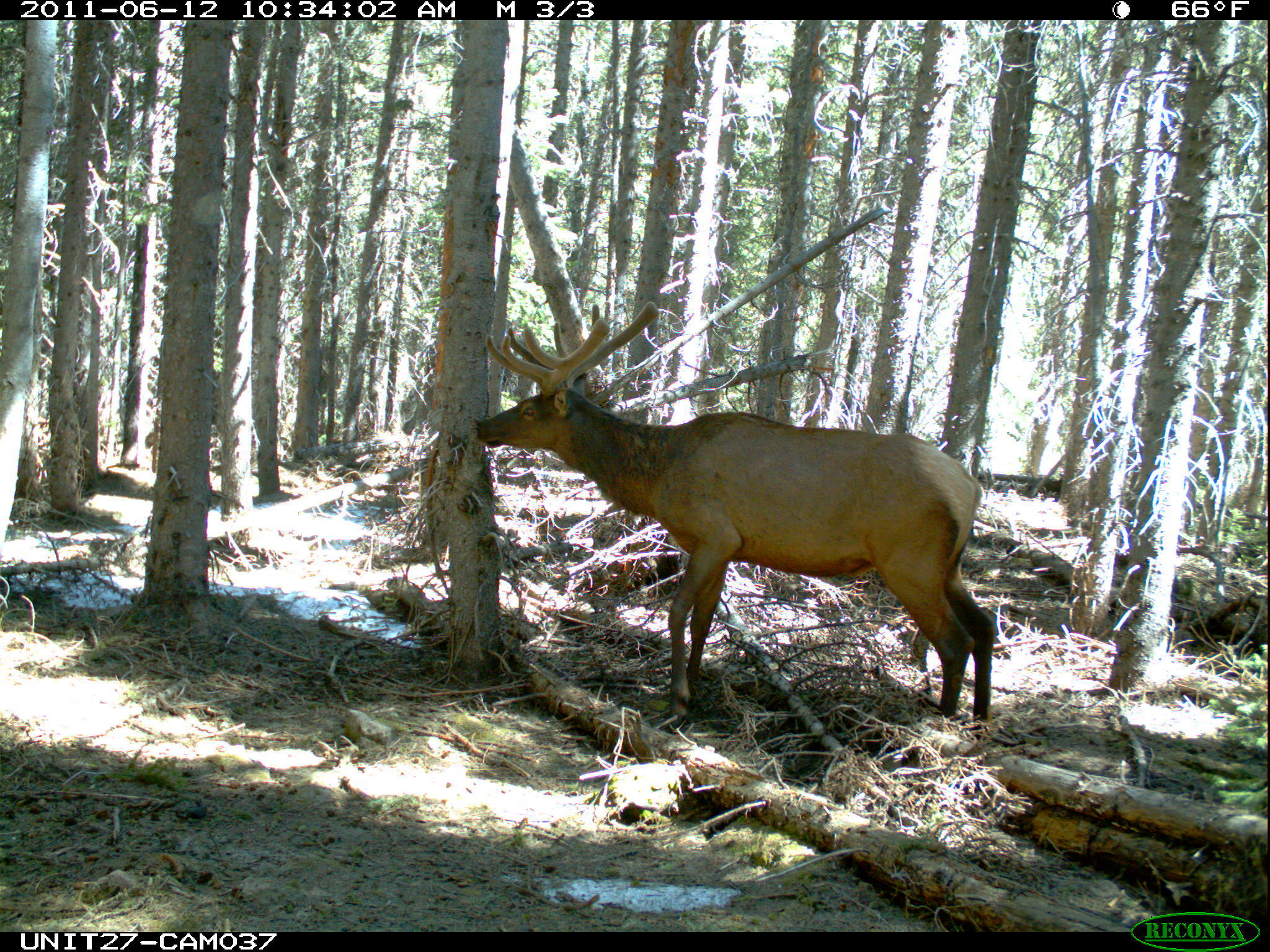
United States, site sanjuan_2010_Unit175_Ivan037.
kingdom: Animalia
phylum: Chordata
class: Mammalia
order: Artiodactyla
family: Cervidae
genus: Cervus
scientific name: Cervus elaphus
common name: red deer